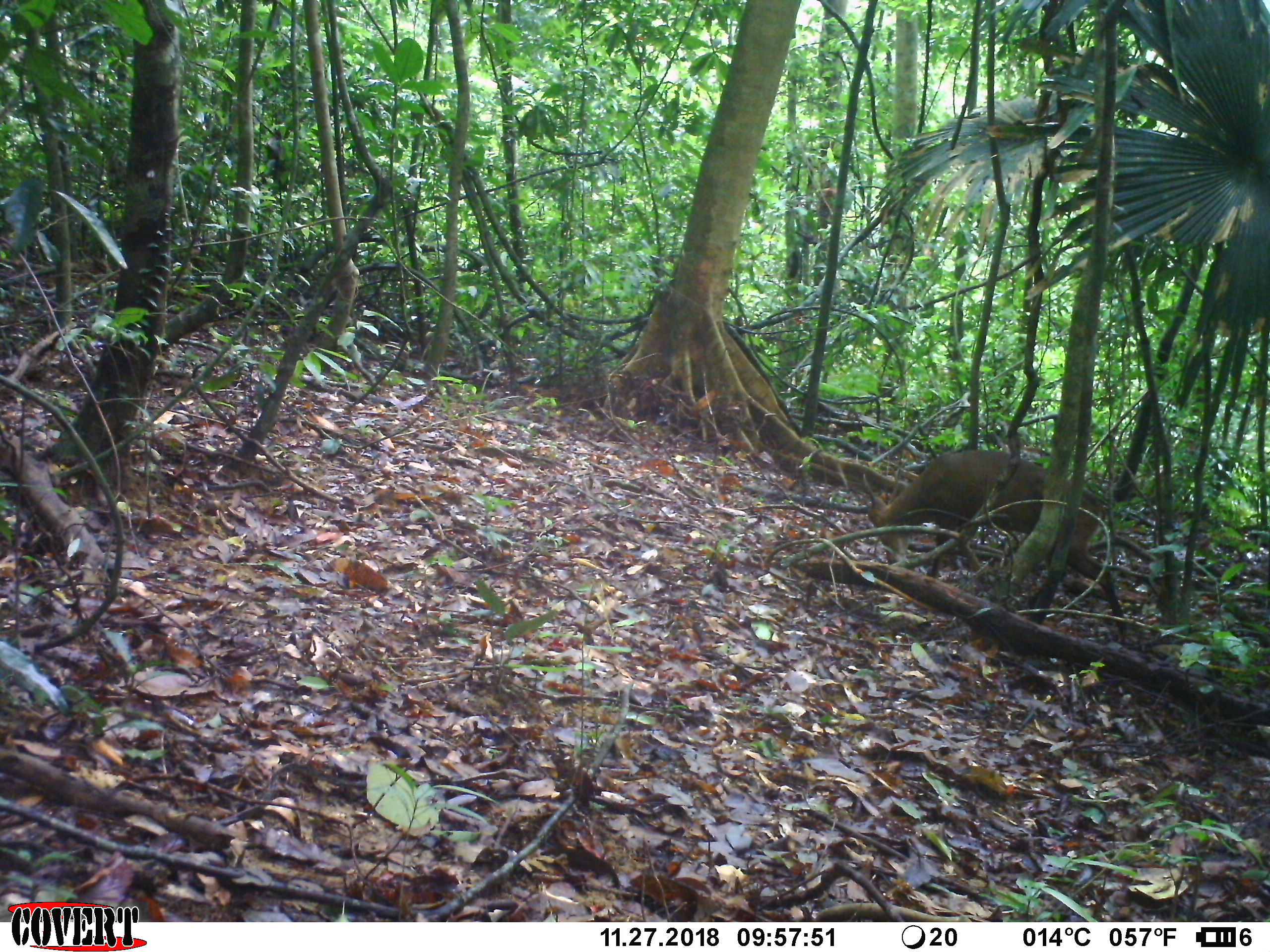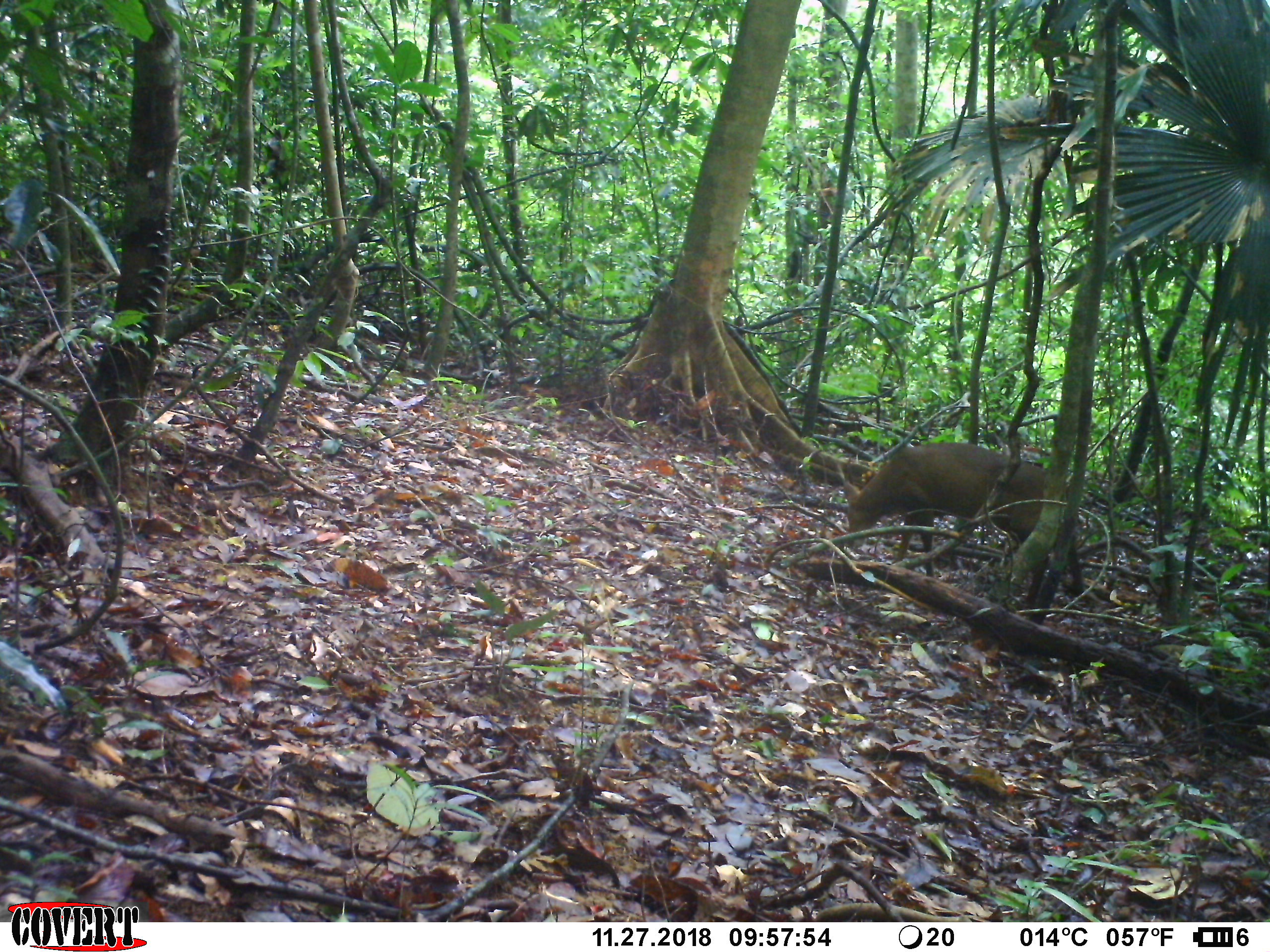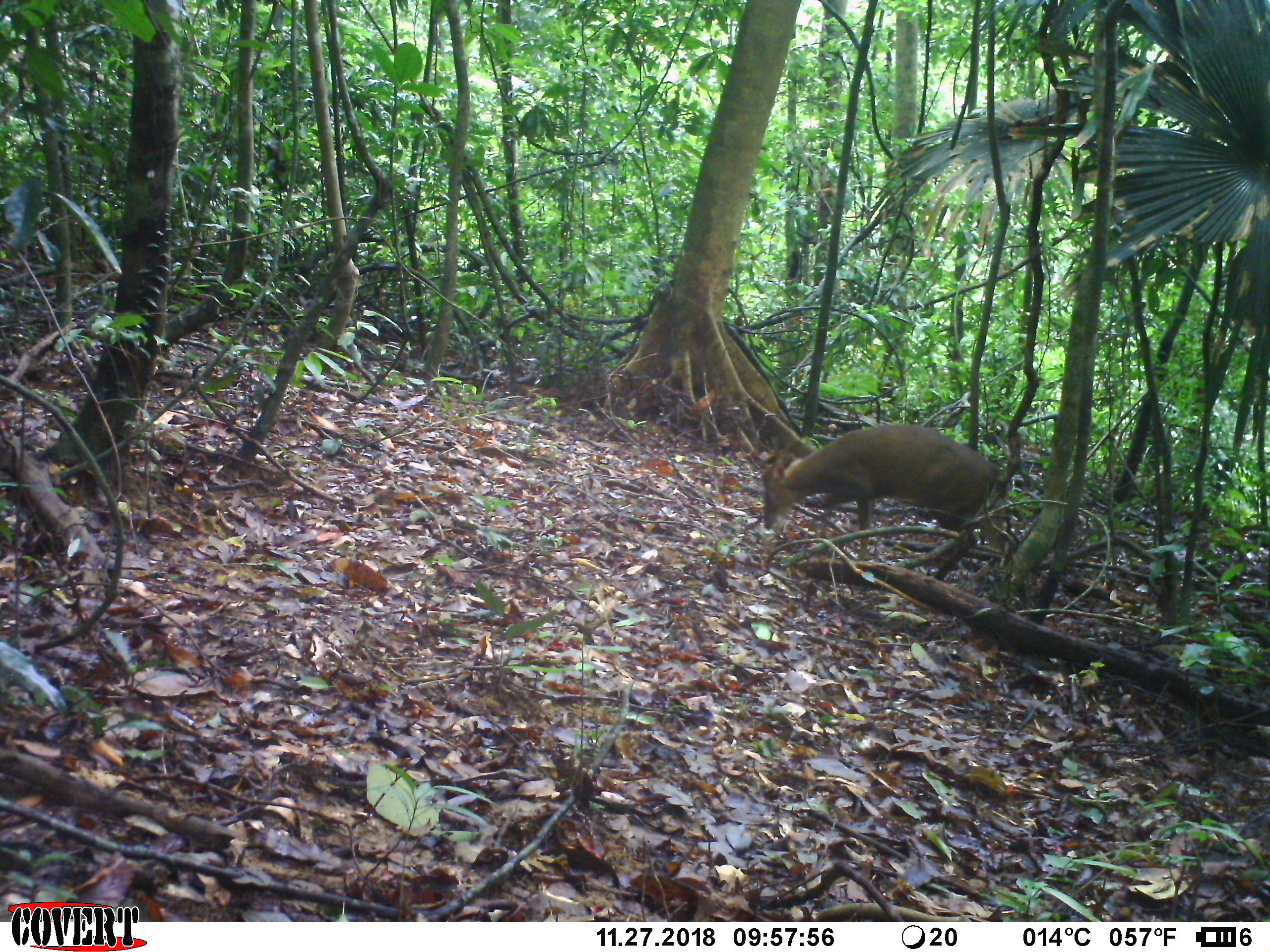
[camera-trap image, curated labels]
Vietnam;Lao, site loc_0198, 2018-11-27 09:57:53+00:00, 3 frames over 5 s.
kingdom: Animalia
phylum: Chordata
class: Mammalia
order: Artiodactyla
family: Cervidae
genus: Muntiacus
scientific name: Muntiacus vuquangensis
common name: large-antlered muntjac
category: large antlered muntjac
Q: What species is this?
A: Large antlered muntjac (large-antlered muntjac) (Muntiacus vuquangensis).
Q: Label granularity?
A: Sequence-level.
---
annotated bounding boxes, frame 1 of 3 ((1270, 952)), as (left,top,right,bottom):
large antlered muntjac: (863,450,1128,641)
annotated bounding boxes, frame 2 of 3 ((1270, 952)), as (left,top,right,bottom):
large antlered muntjac: (836,442,1084,594)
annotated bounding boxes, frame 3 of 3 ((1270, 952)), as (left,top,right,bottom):
large antlered muntjac: (761,423,1006,560)